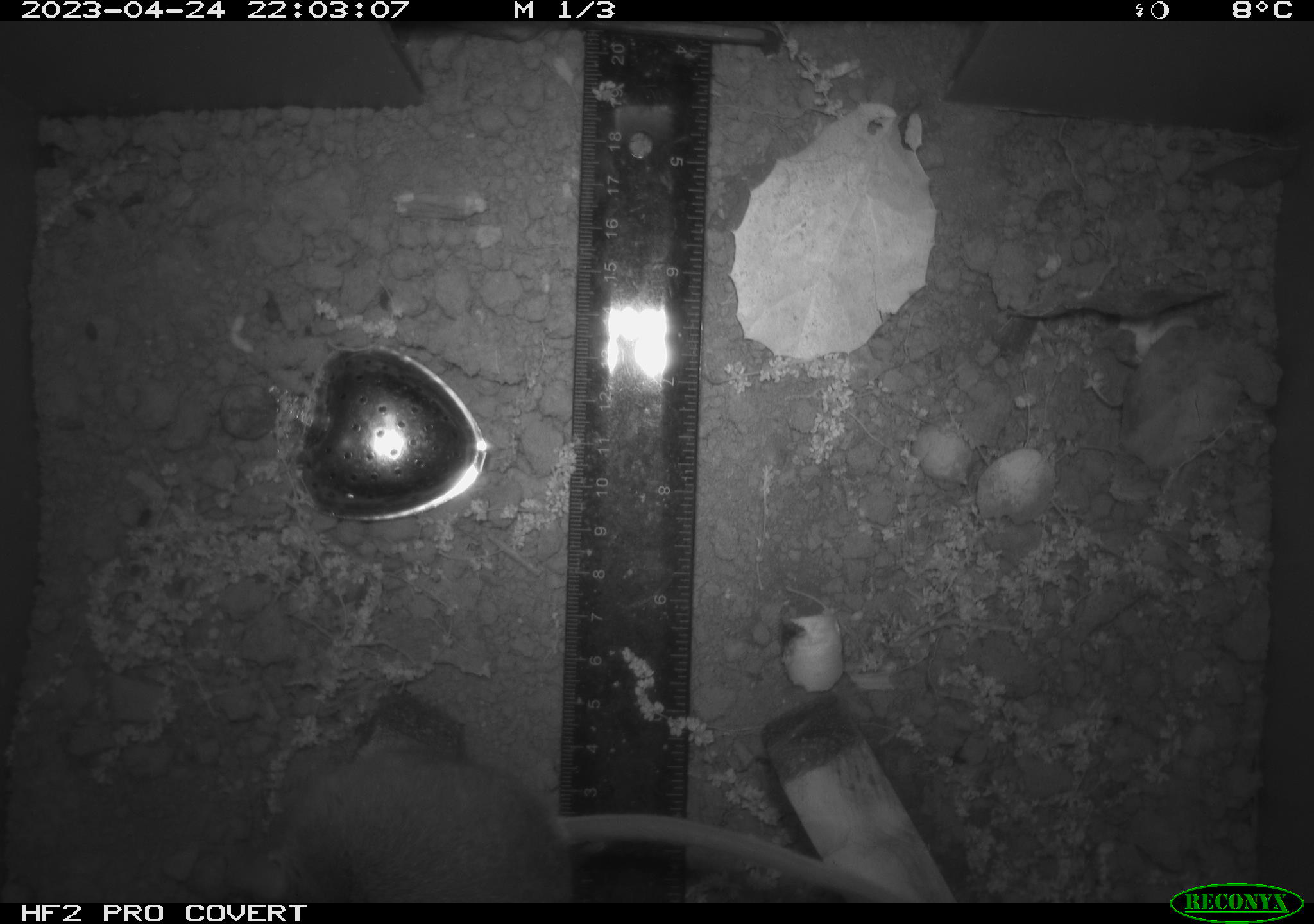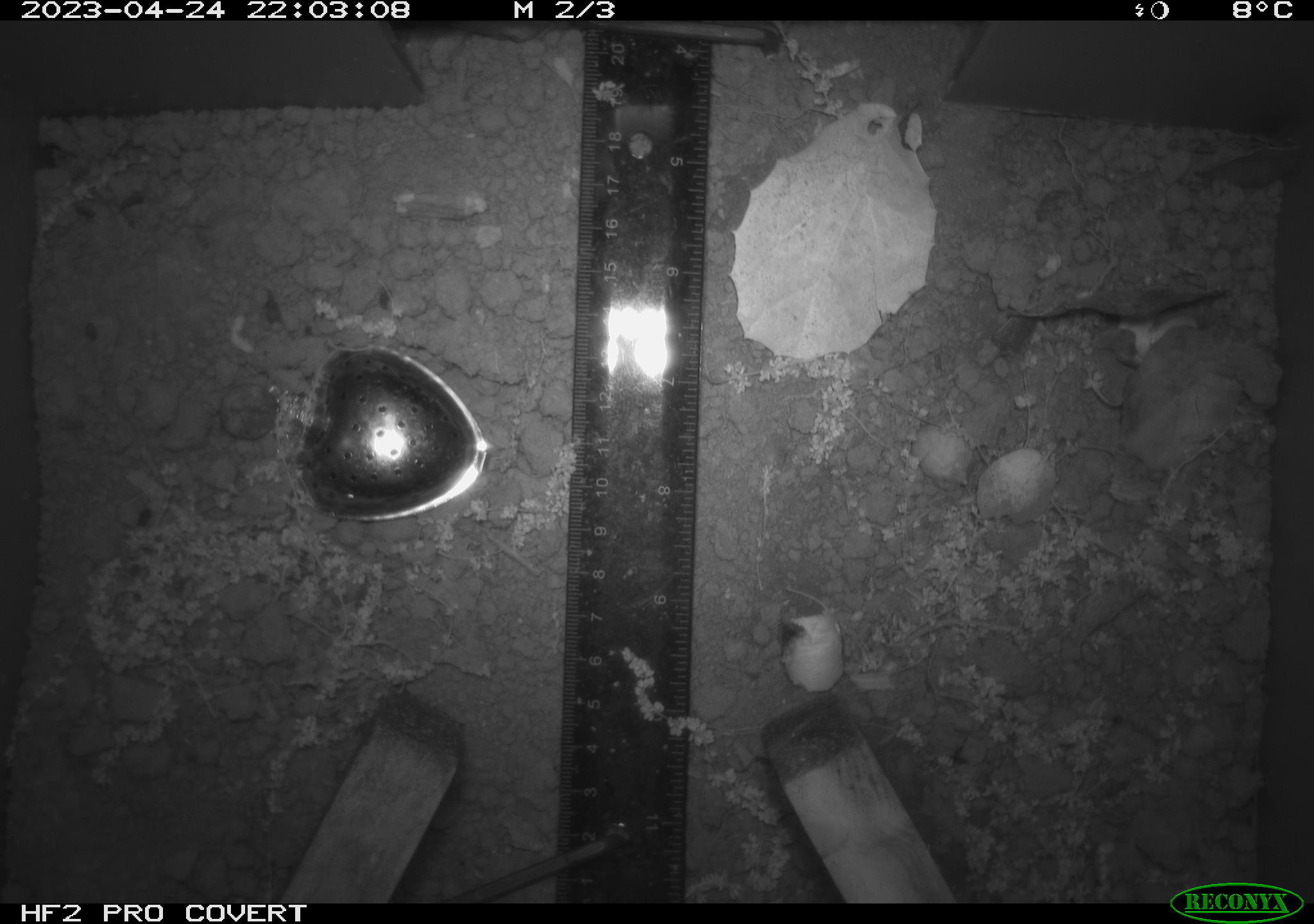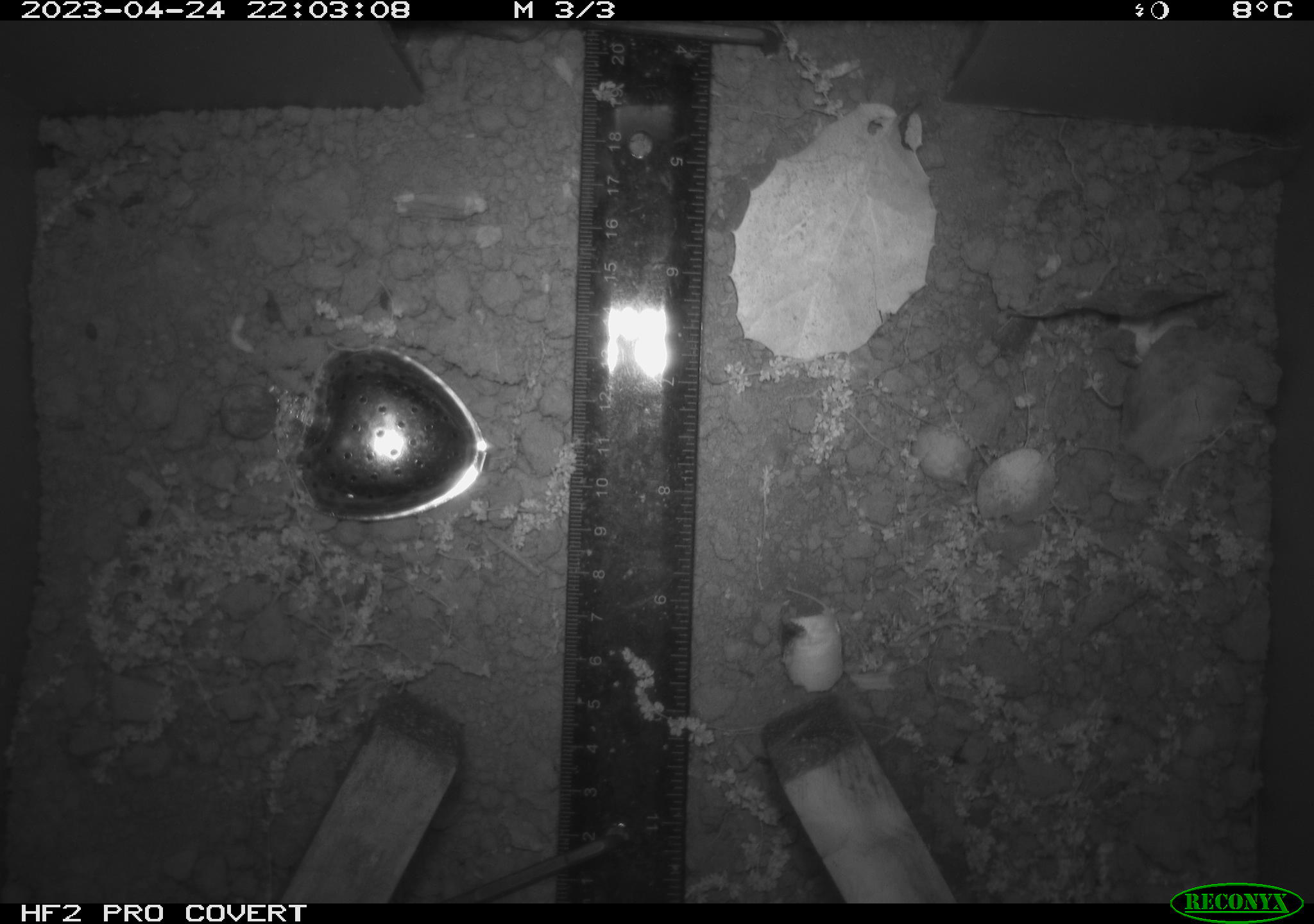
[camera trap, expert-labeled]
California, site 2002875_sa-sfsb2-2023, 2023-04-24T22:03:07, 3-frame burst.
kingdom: Animalia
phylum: Chordata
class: Mammalia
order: Rodentia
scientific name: Rodentia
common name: mouse species